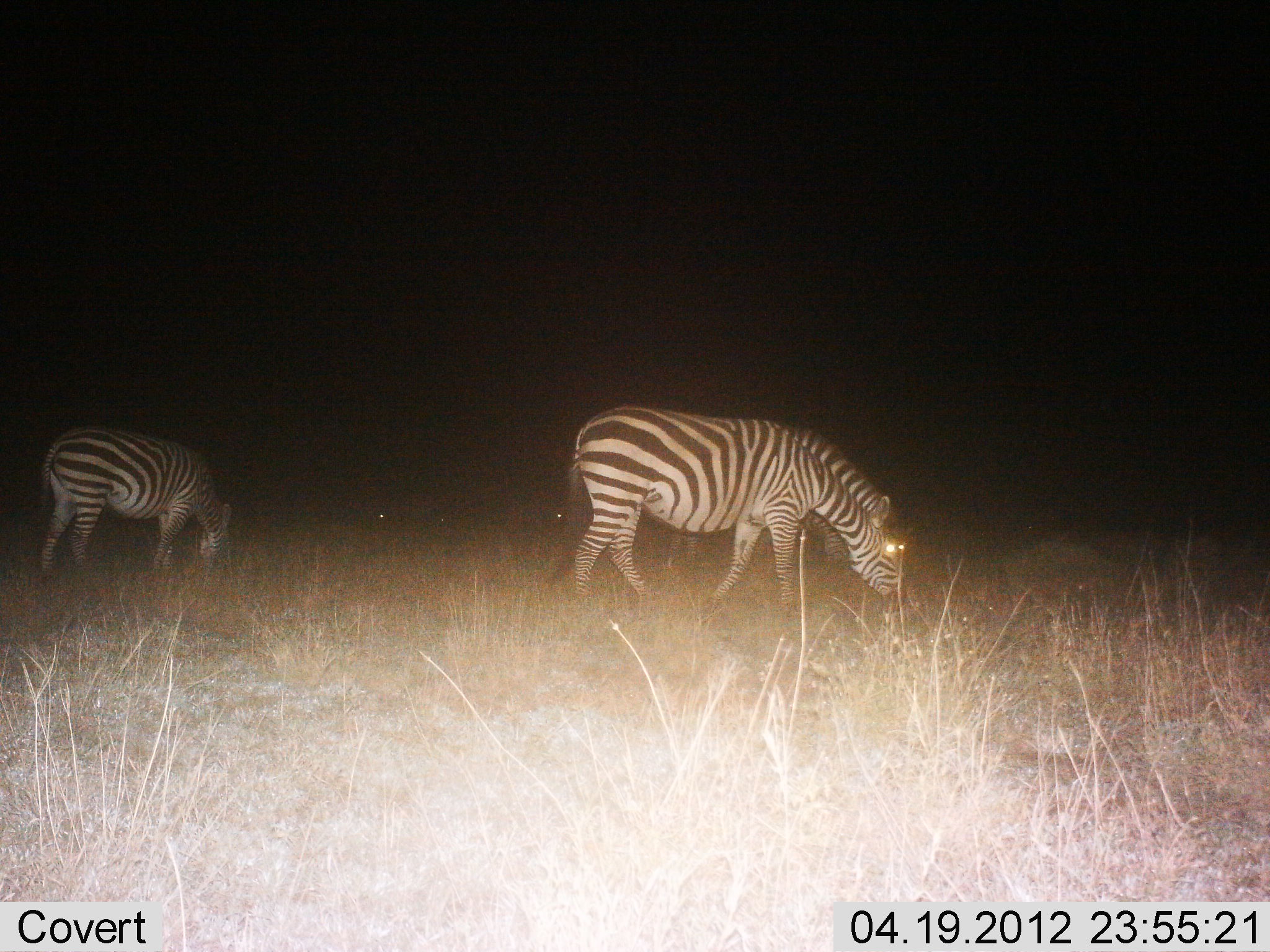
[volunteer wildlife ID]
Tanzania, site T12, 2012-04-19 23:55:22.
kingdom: Animalia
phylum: Chordata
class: Mammalia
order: Perissodactyla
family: Equidae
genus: Equus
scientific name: Equus quagga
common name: plains zebra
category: zebra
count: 2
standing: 18%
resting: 0%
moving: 6%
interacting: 0%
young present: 0%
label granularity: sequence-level